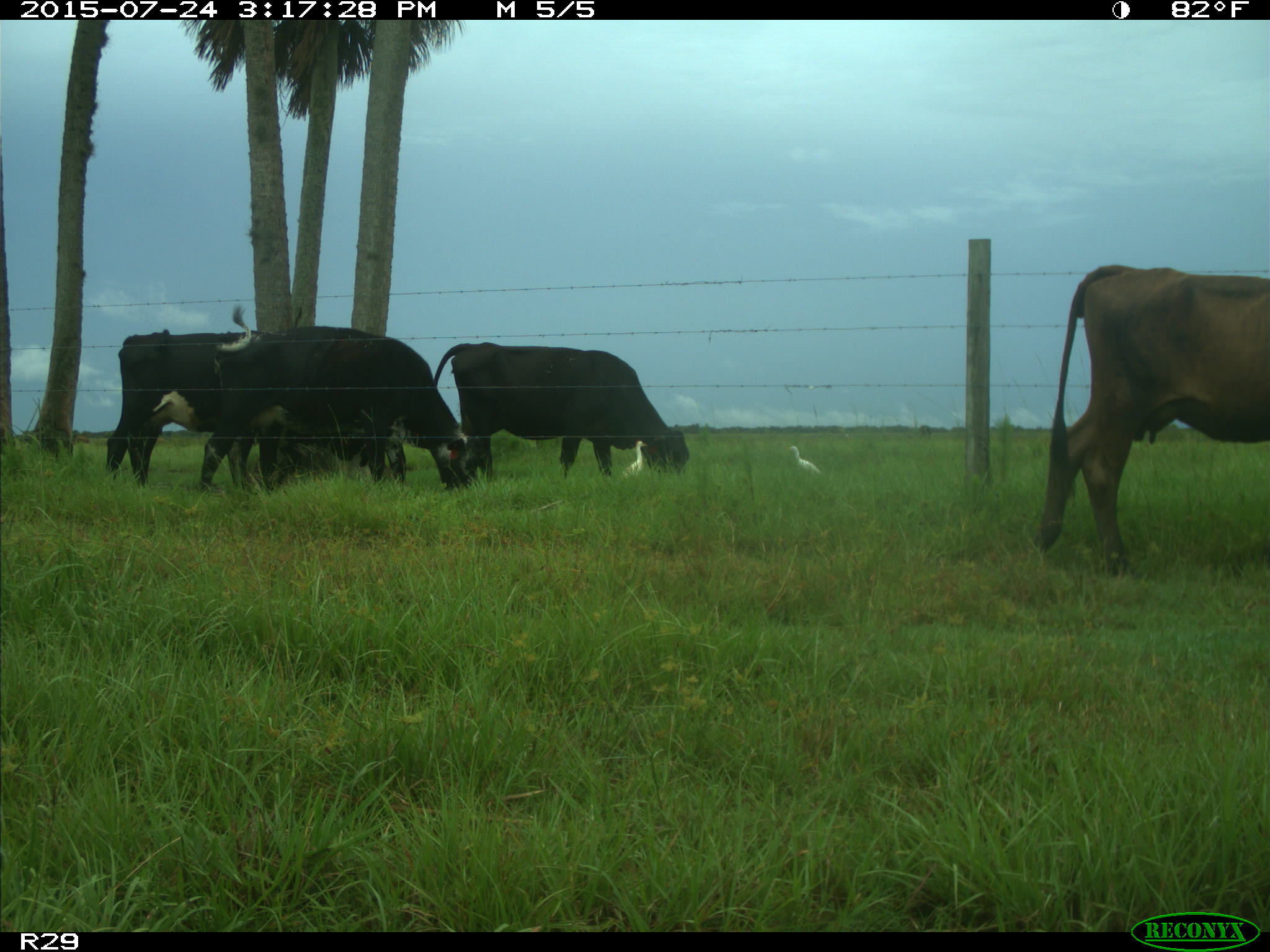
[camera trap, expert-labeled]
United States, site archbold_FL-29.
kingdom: Animalia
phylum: Chordata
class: Mammalia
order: Artiodactyla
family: Bovidae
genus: Bos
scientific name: Bos taurus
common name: domestic cow